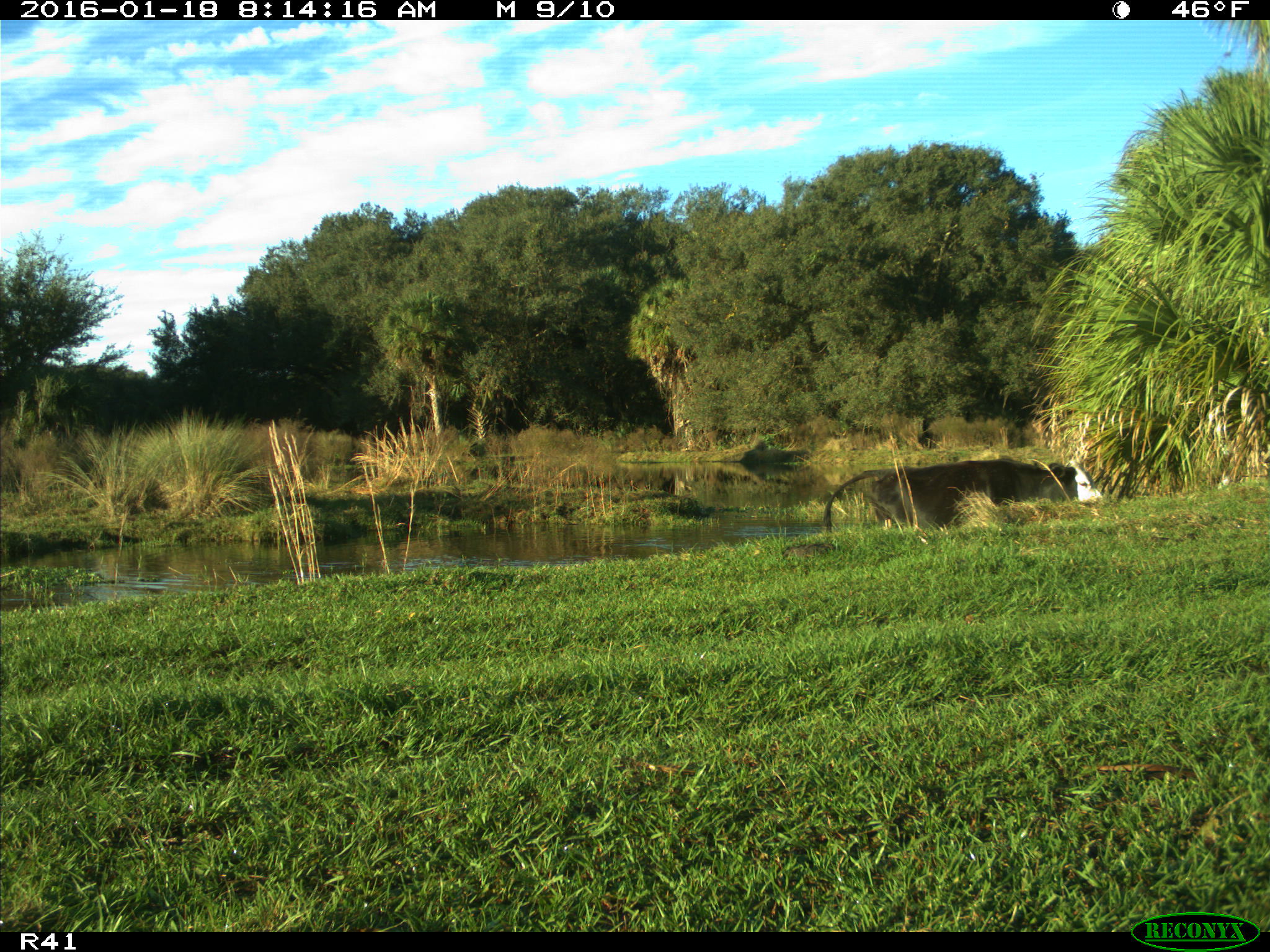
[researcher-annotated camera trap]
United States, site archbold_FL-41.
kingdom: Animalia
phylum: Chordata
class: Mammalia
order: Artiodactyla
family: Bovidae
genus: Bos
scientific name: Bos taurus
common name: domestic cow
Bos taurus (domestic cow).